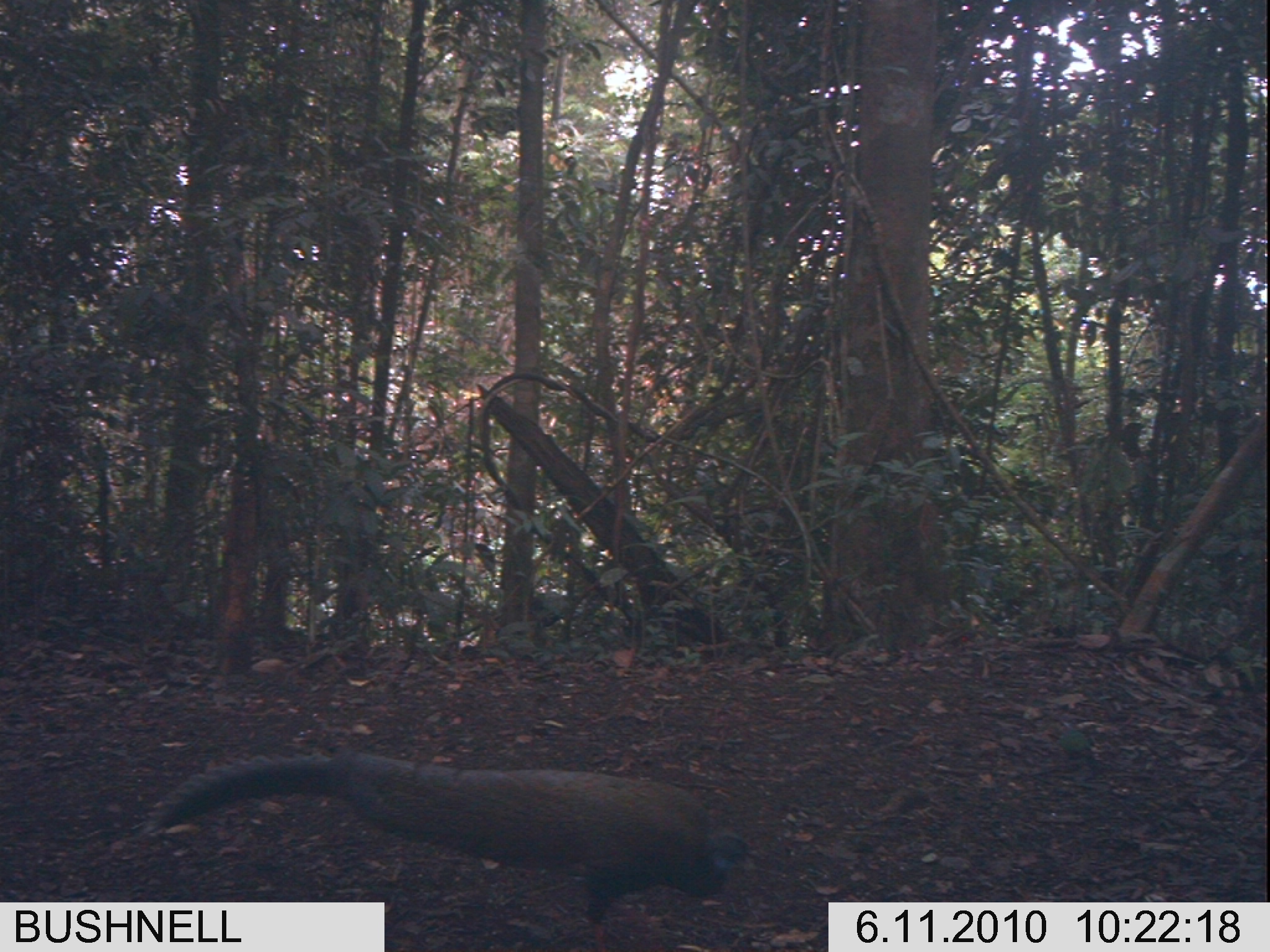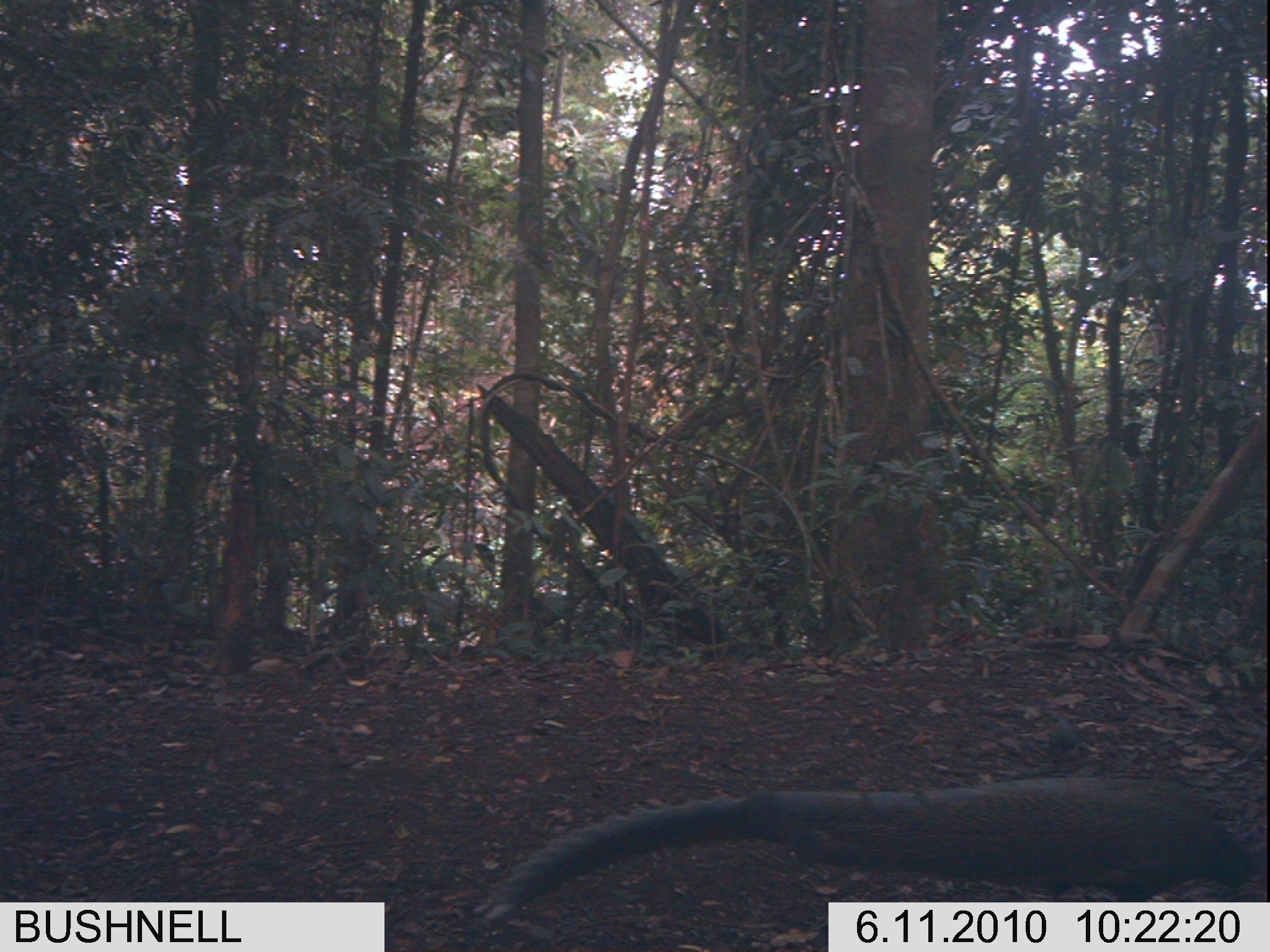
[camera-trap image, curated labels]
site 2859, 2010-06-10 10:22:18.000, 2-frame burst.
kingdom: Animalia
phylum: Chordata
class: Aves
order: Galliformes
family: Phasianidae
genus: Argusianus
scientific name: Argusianus argus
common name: great argus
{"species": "Argusianus argus (great argus)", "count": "1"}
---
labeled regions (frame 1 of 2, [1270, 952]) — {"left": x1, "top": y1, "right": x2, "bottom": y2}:
argusianus argus: {"left": 144, "top": 750, "right": 760, "bottom": 946}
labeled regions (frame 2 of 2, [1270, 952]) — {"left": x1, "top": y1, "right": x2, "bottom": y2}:
argusianus argus: {"left": 471, "top": 778, "right": 1263, "bottom": 918}